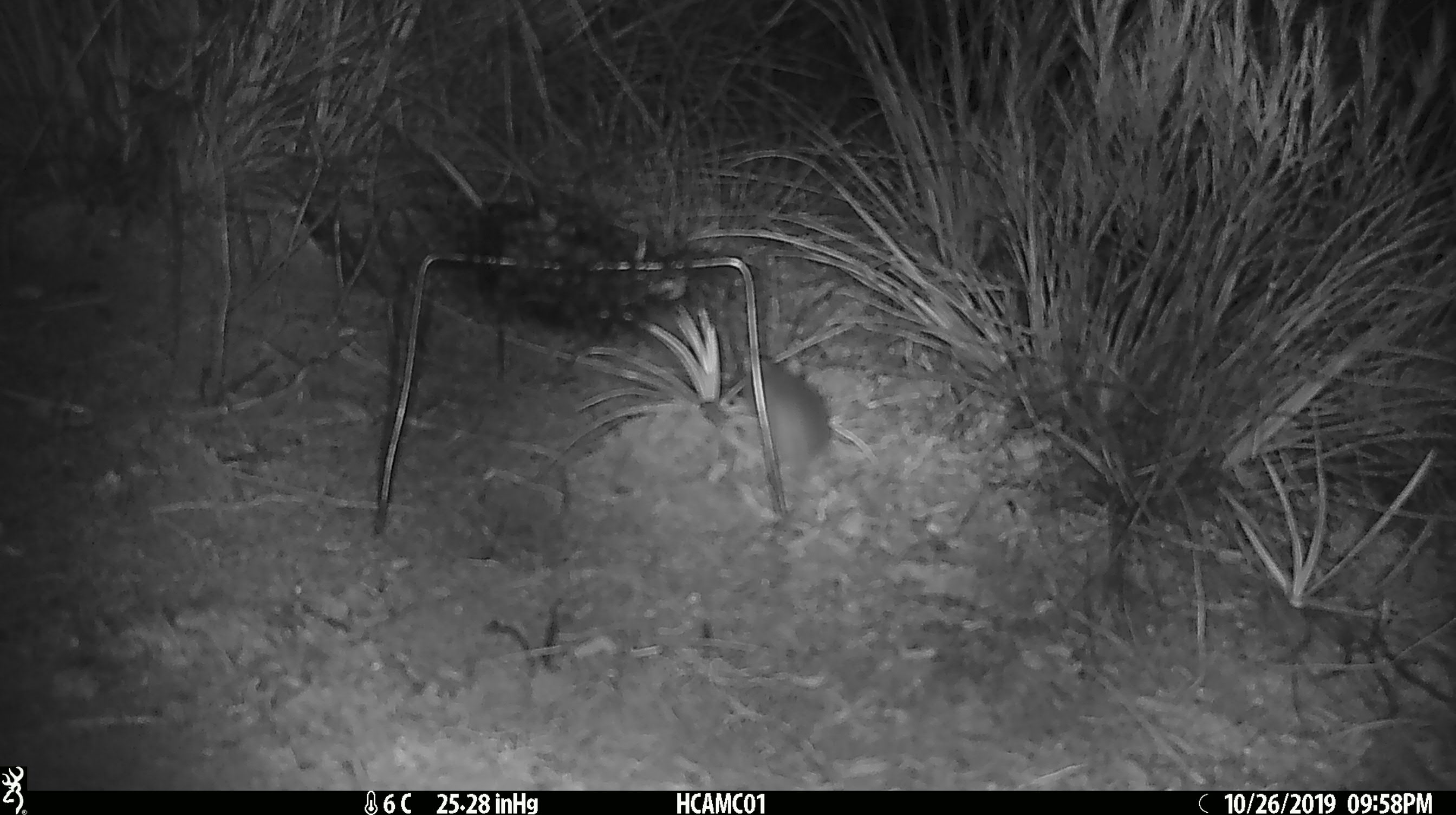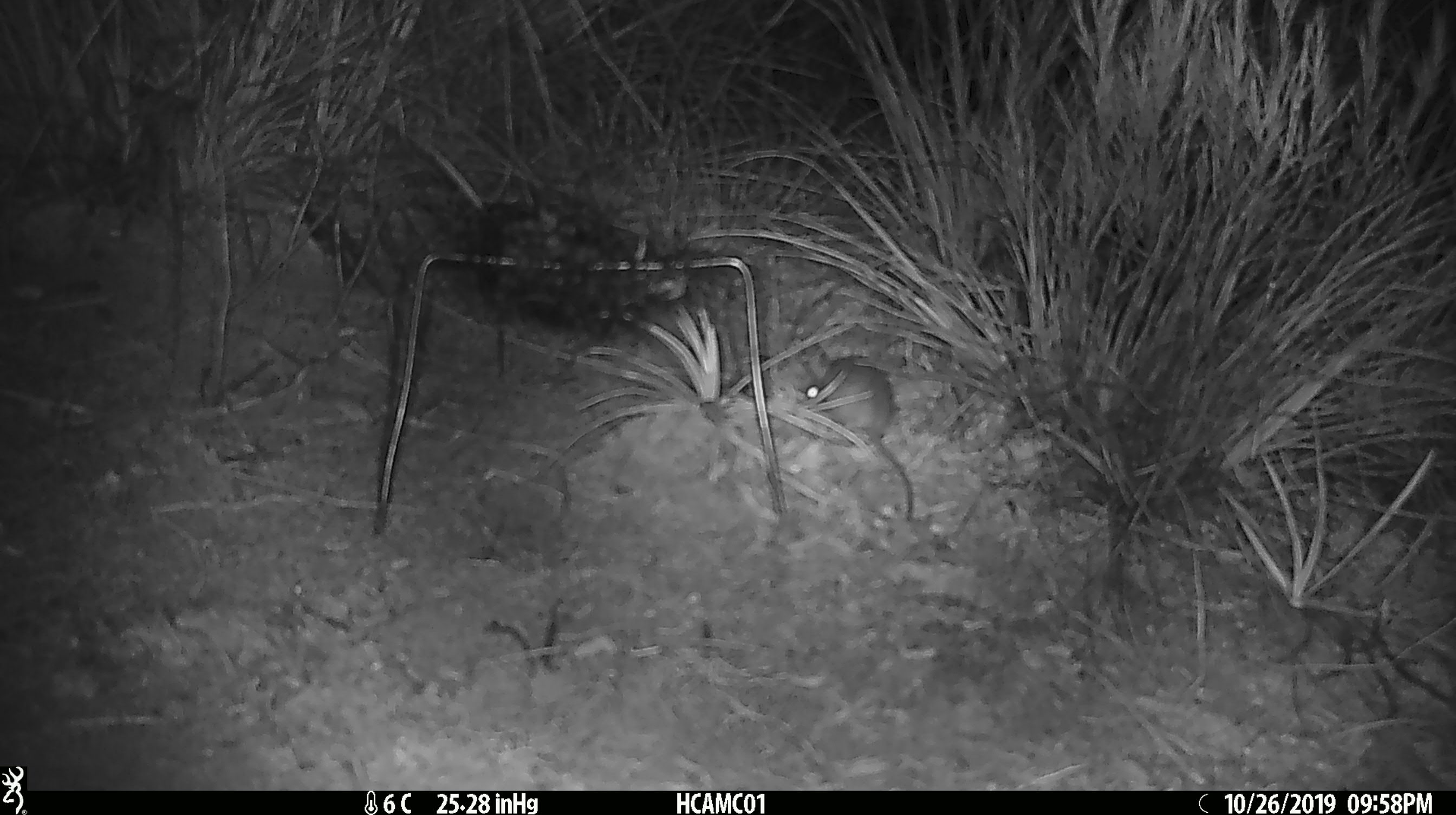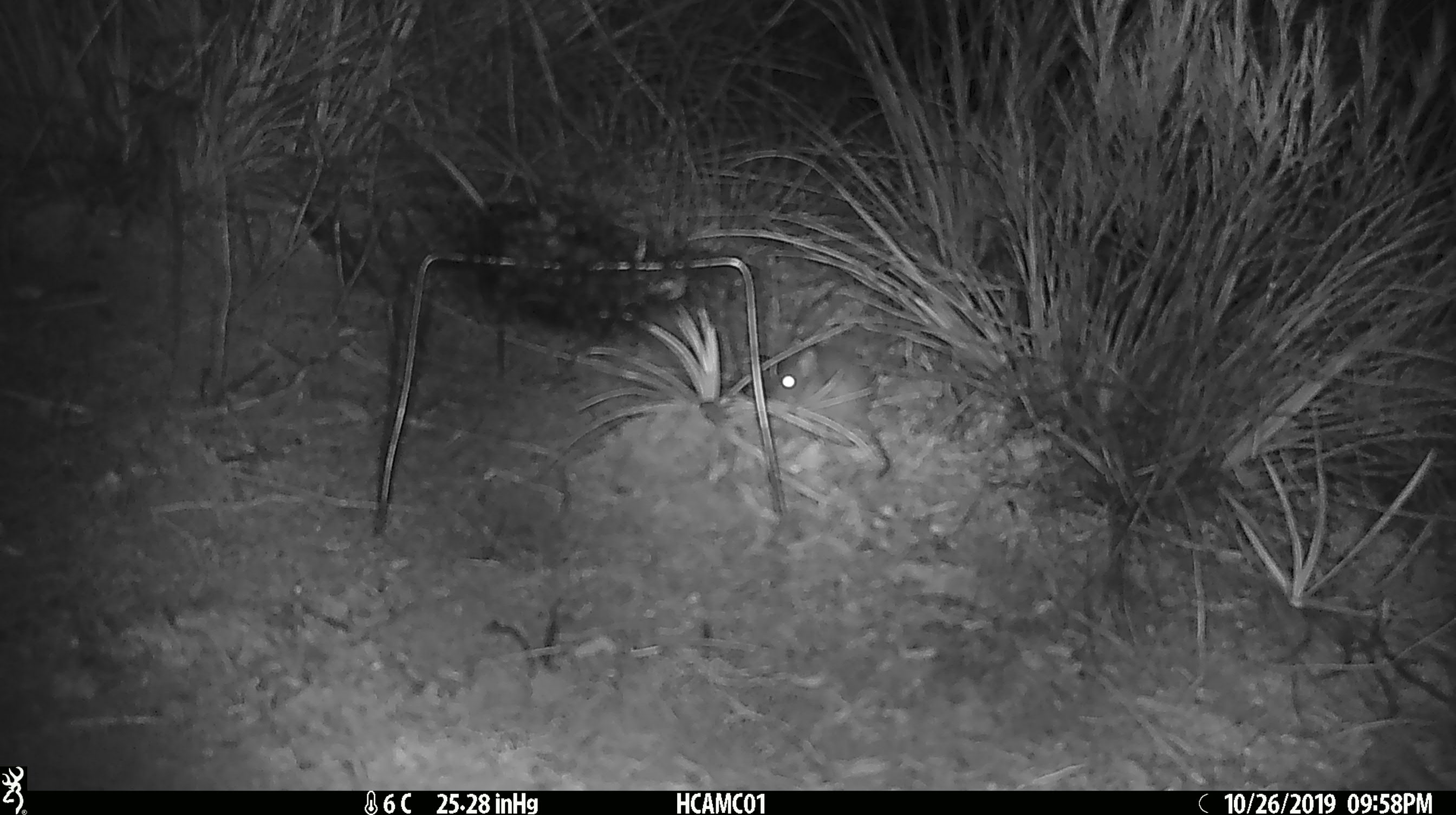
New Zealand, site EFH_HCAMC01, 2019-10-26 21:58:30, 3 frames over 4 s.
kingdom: Animalia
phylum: Chordata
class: Mammalia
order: Rodentia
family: Muridae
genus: Mus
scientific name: Mus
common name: mouse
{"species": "mouse (Mus)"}